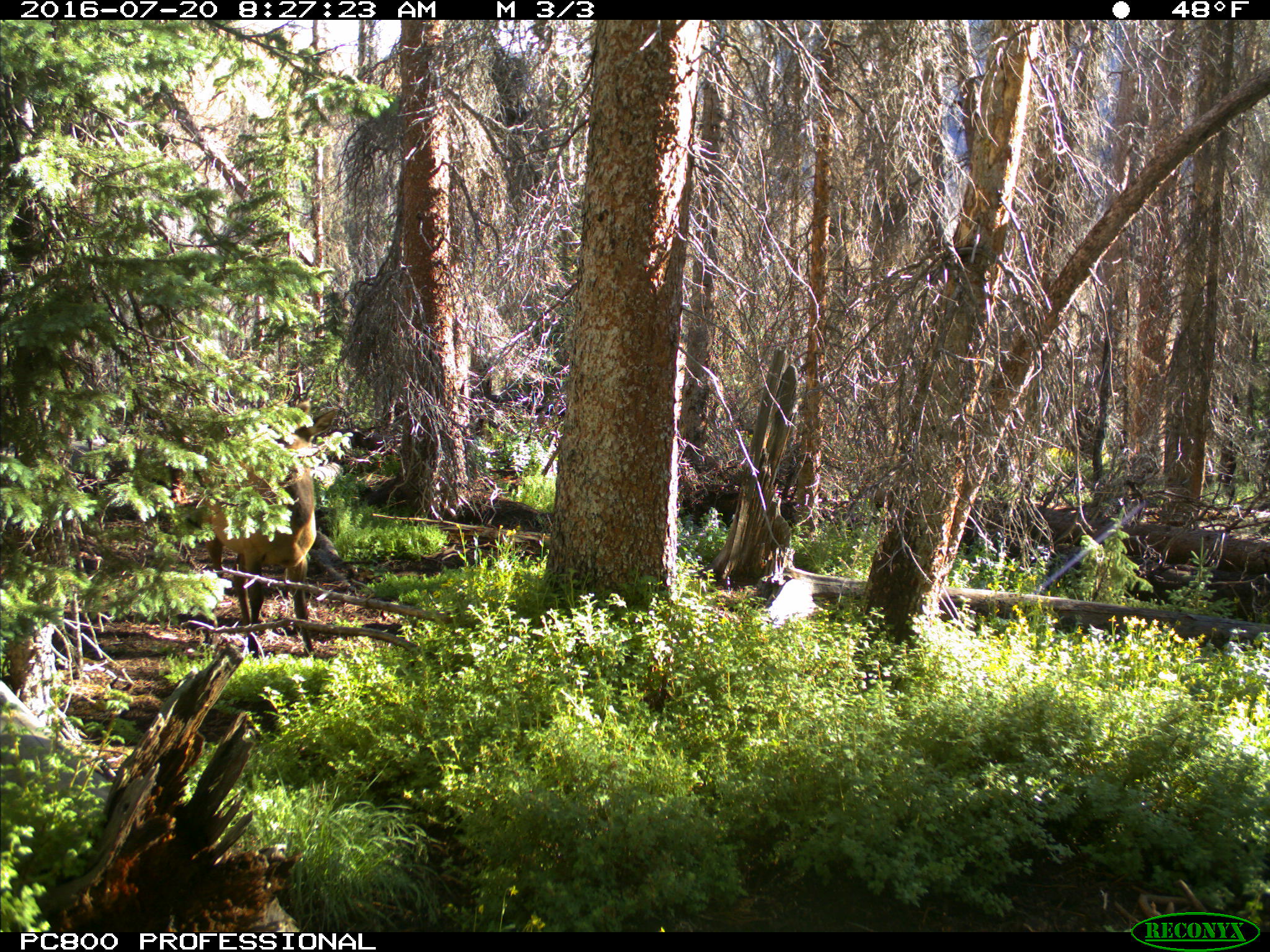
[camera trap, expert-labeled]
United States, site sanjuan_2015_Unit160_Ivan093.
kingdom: Animalia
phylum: Chordata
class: Mammalia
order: Artiodactyla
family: Cervidae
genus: Cervus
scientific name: Cervus elaphus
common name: red deer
Cervus elaphus (red deer).